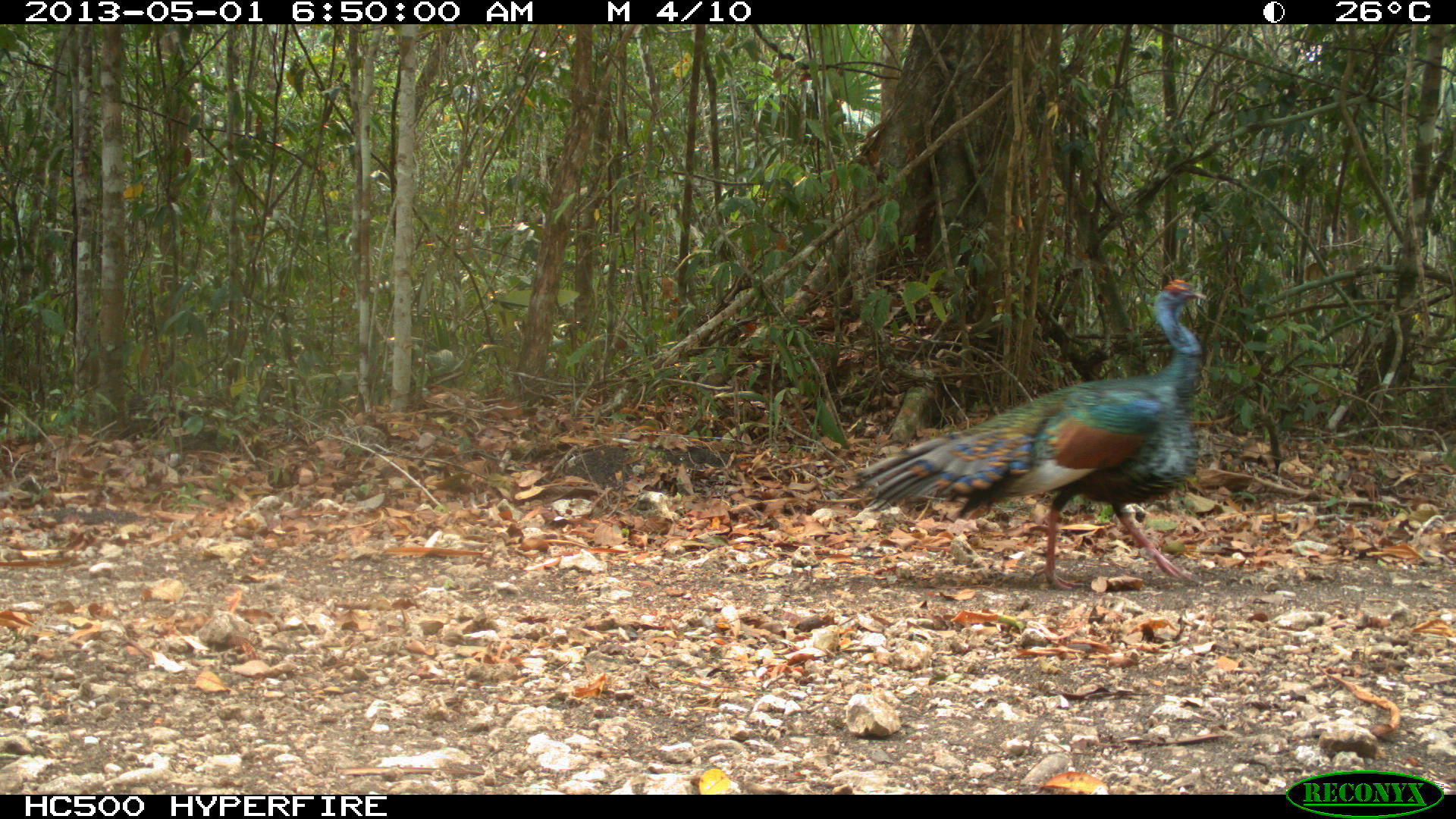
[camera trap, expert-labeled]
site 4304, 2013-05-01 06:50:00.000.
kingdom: Animalia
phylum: Chordata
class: Aves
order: Galliformes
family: Phasianidae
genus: Meleagris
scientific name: Meleagris ocellata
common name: ocellated turkey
Meleagris ocellata (ocellated turkey), count 1, sex male.